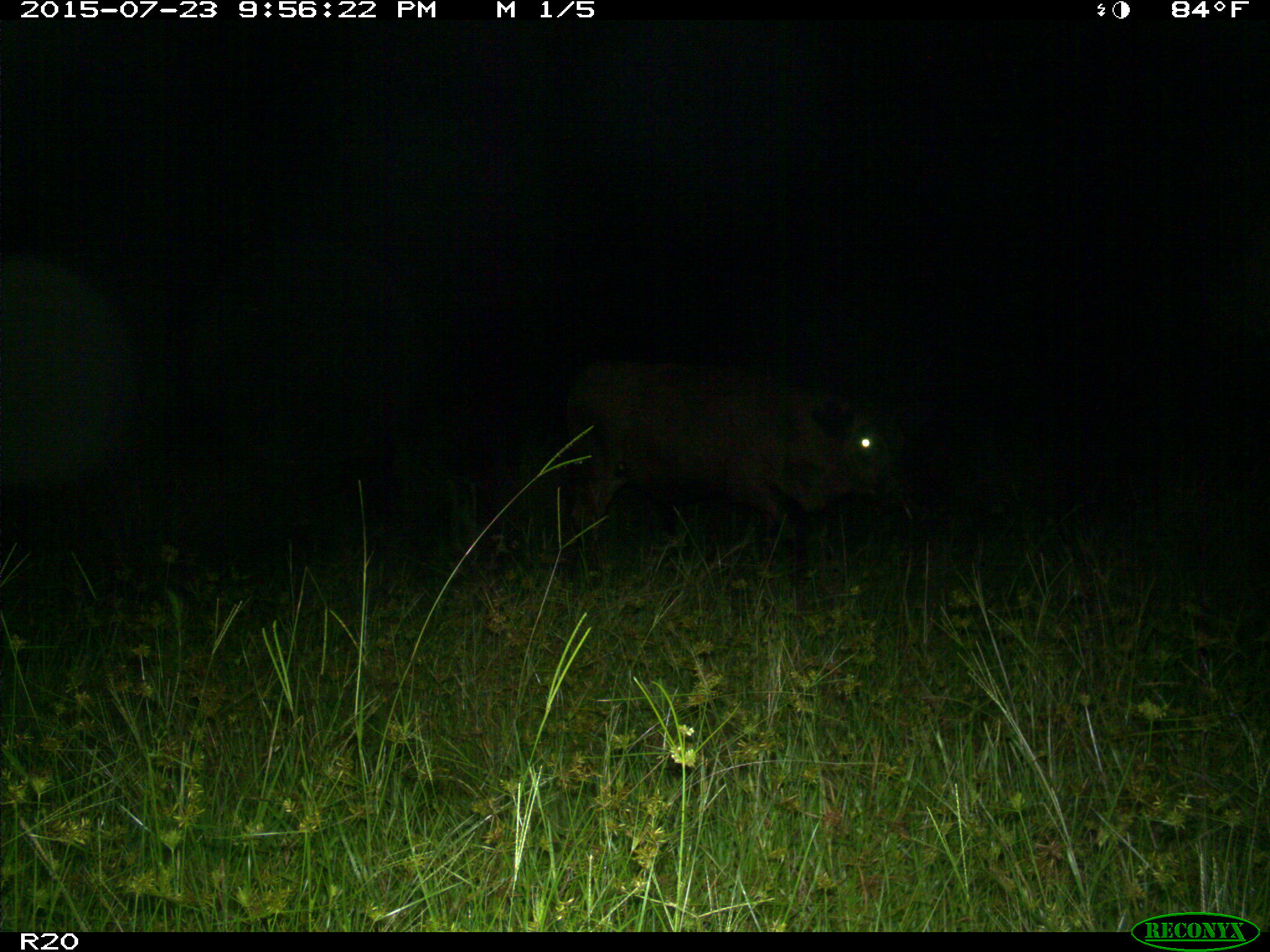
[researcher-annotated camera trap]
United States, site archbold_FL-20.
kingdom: Animalia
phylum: Chordata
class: Mammalia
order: Artiodactyla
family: Bovidae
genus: Bos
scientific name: Bos taurus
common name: domestic cow